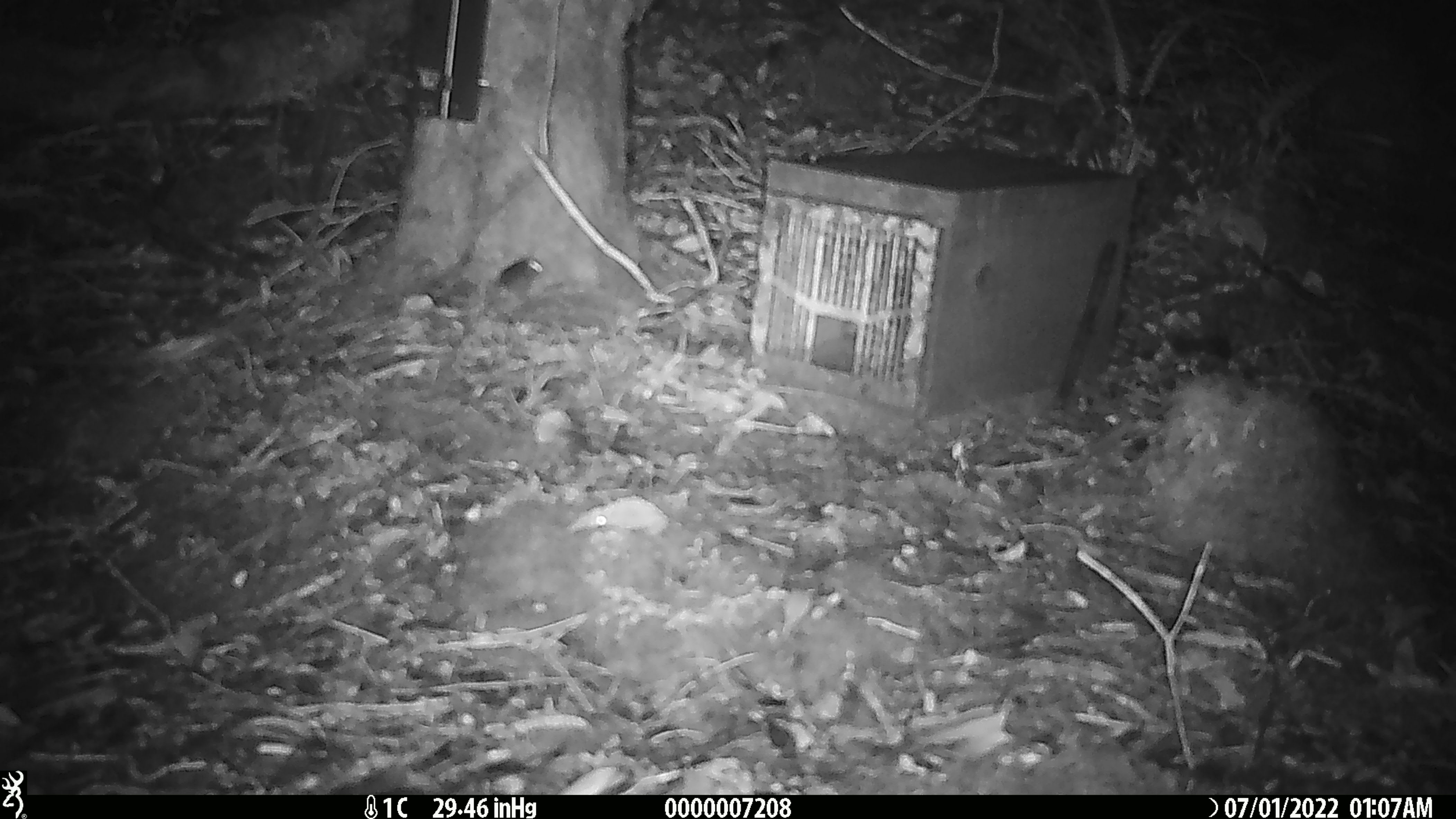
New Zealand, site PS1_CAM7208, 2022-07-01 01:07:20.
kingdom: Animalia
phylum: Chordata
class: Mammalia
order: Rodentia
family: Muridae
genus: Mus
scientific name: Mus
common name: mouse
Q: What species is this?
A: Mouse (Mus).